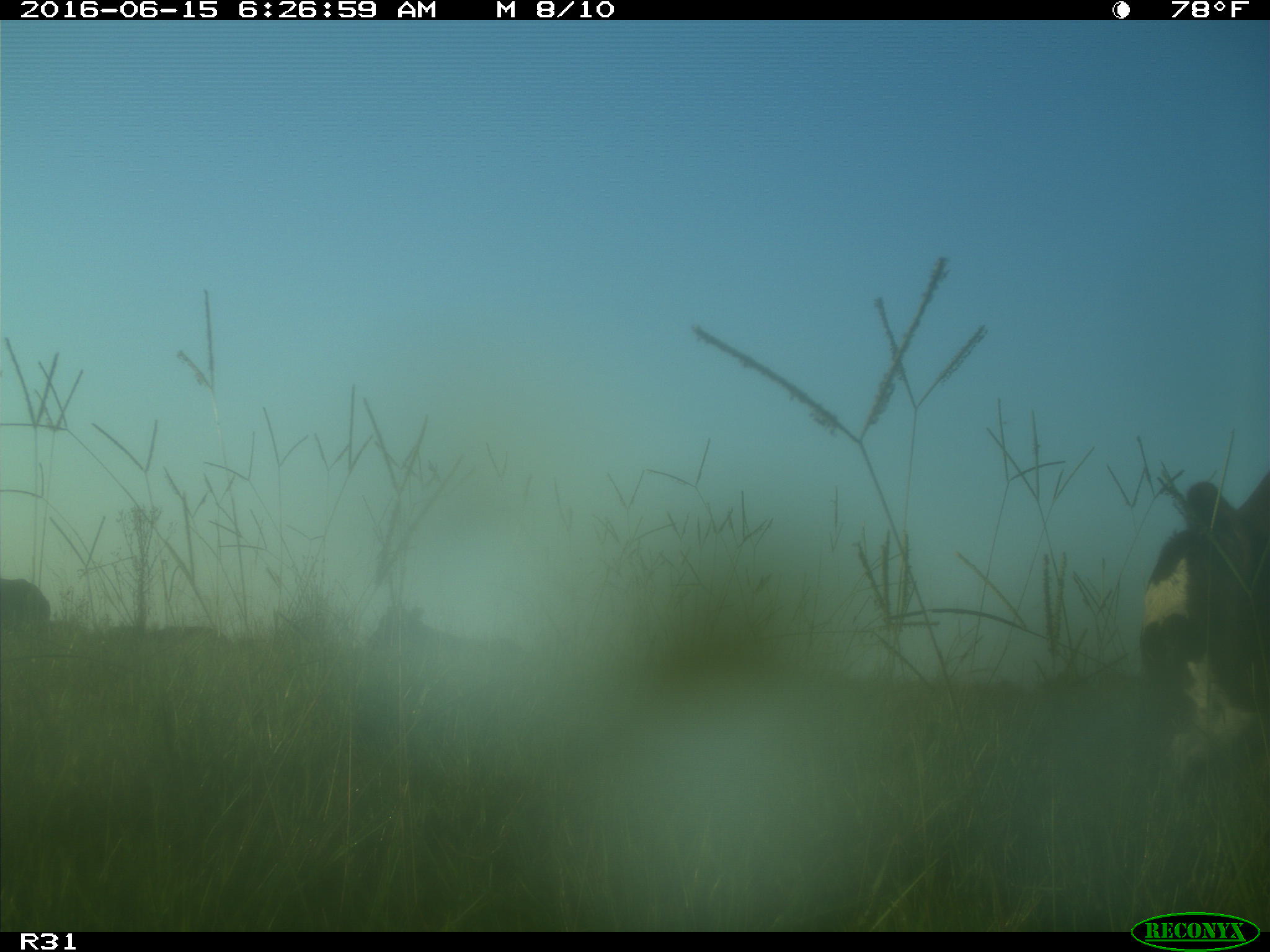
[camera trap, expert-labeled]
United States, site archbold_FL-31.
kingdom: Animalia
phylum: Chordata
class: Mammalia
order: Artiodactyla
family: Bovidae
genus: Bos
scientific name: Bos taurus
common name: domestic cow